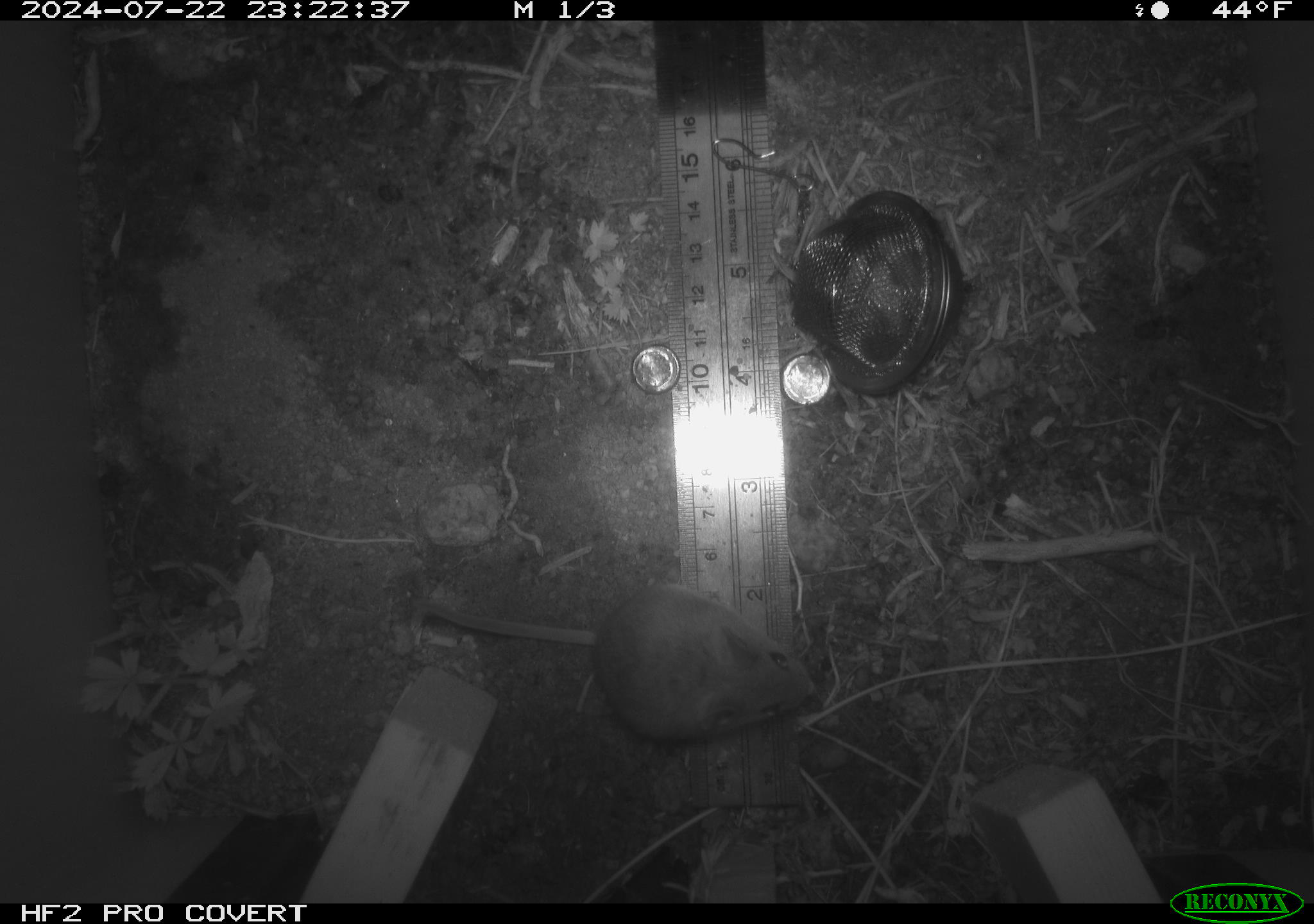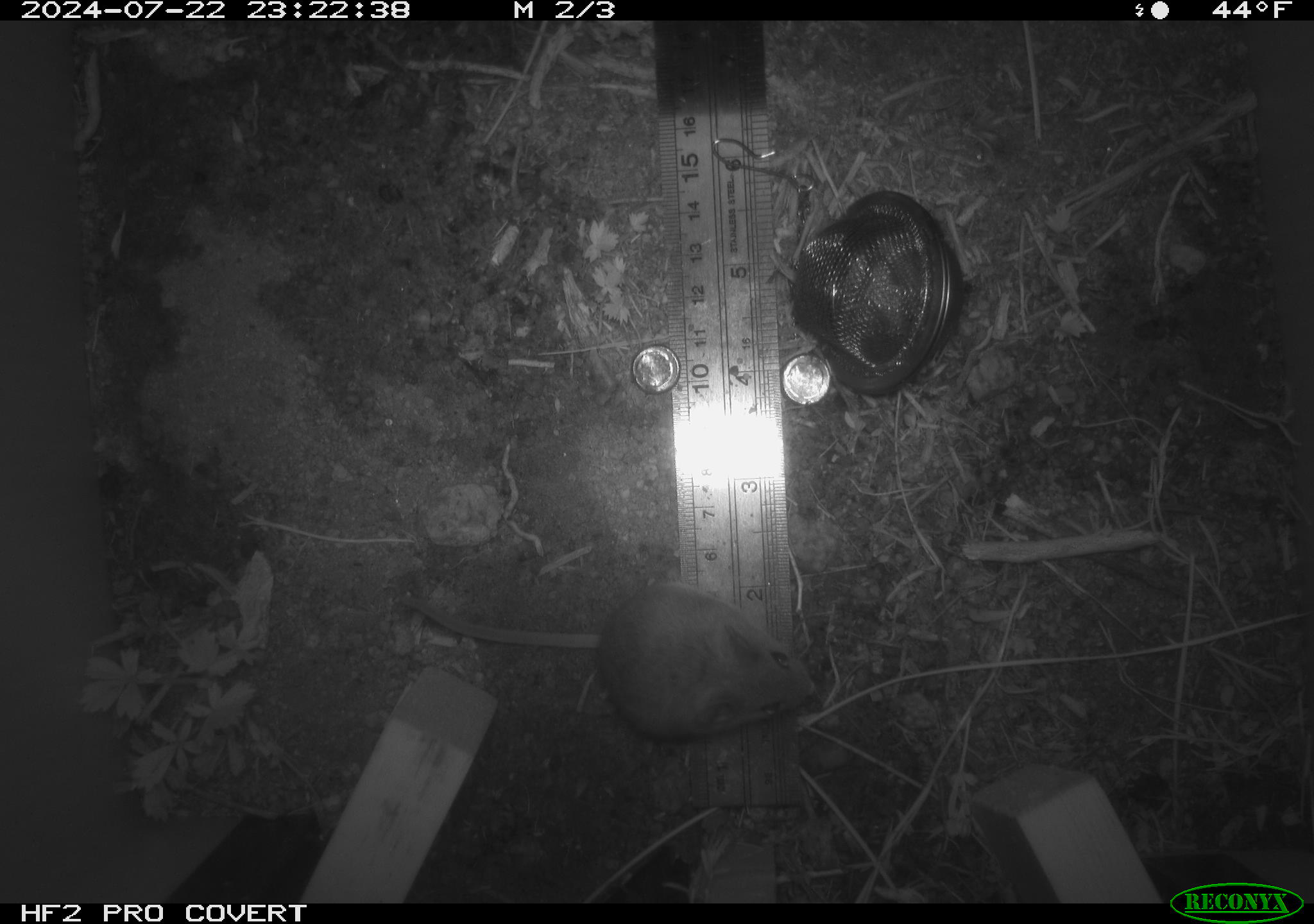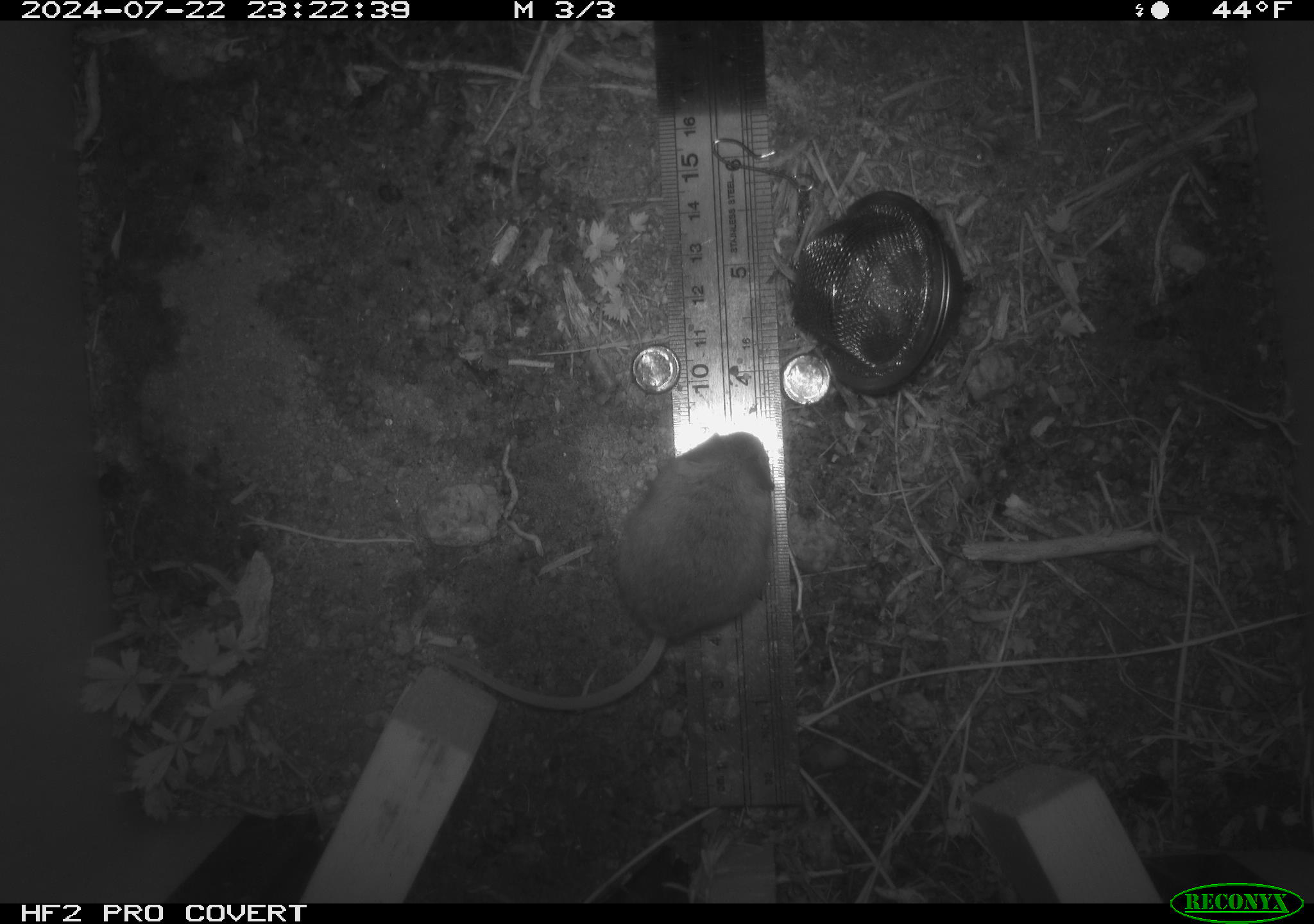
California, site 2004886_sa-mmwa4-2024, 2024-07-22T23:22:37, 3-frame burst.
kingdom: Animalia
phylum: Chordata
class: Mammalia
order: Rodentia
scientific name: Rodentia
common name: mouse species